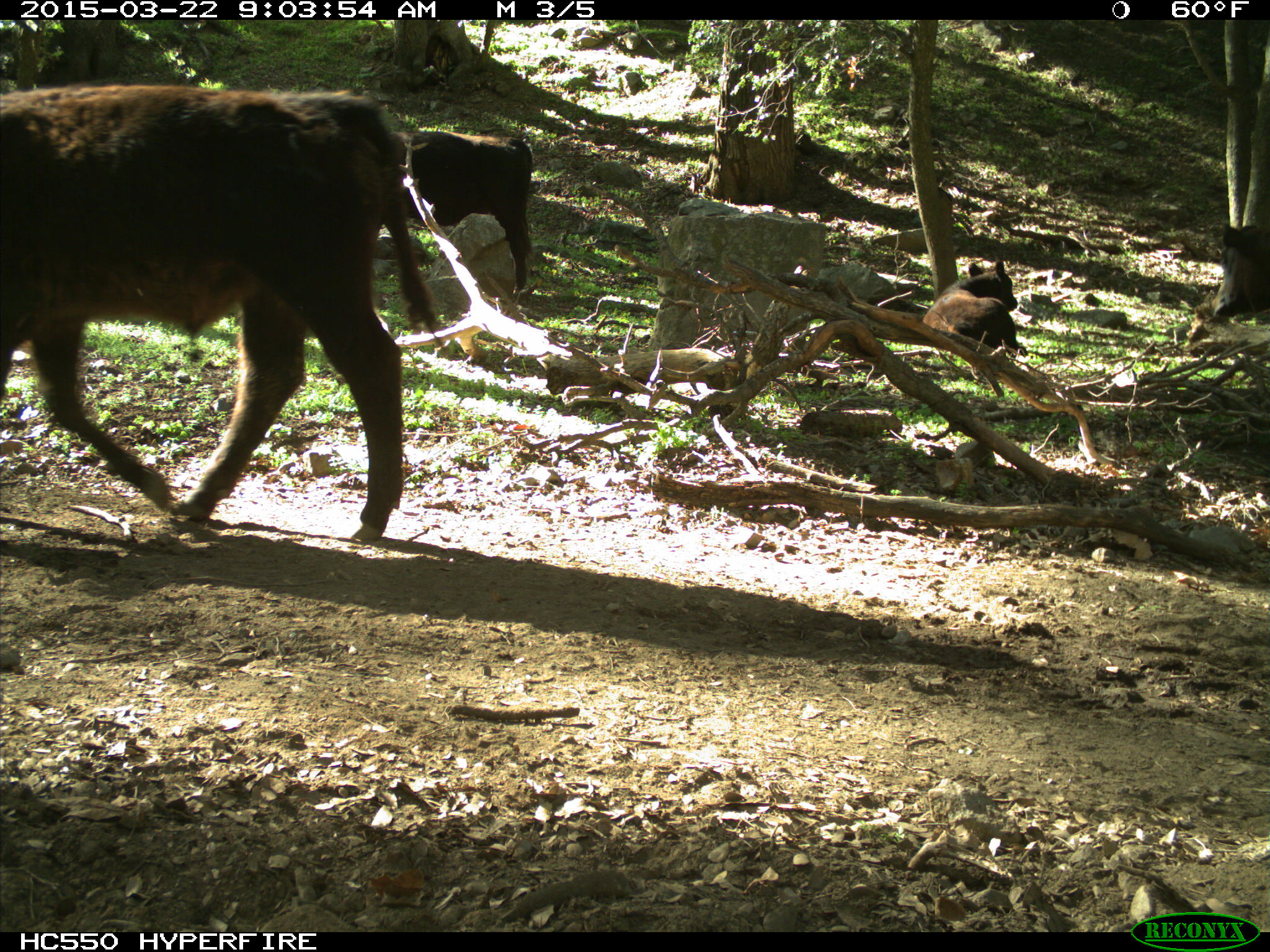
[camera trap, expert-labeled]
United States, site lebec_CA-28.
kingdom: Animalia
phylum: Chordata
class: Mammalia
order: Artiodactyla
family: Bovidae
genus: Bos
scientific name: Bos taurus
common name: domestic cow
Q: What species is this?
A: Bos taurus (domestic cow).